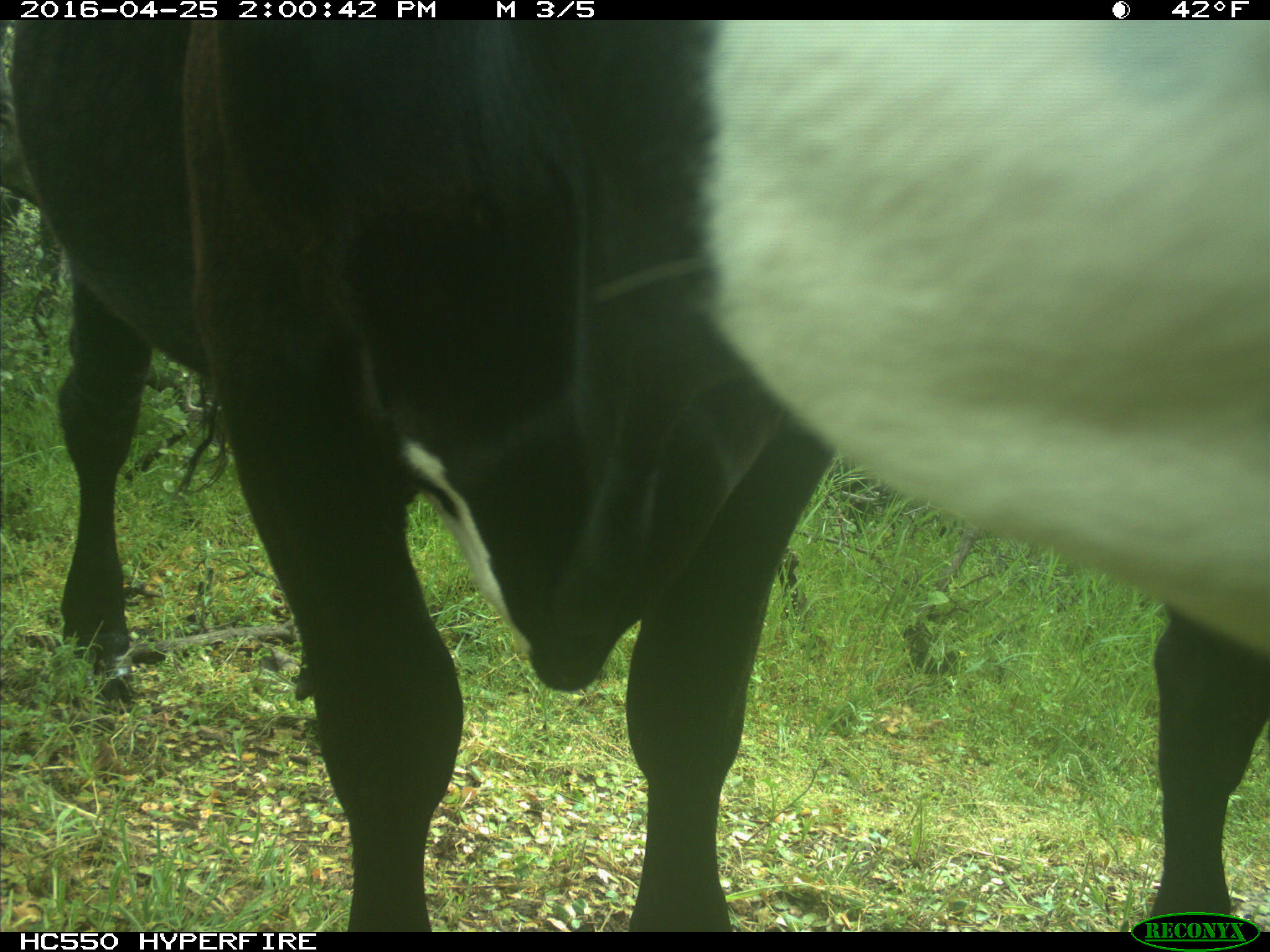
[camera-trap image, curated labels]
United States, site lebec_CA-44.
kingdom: Animalia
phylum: Chordata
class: Mammalia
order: Artiodactyla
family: Bovidae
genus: Bos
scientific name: Bos taurus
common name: domestic cow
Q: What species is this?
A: Bos taurus (domestic cow).